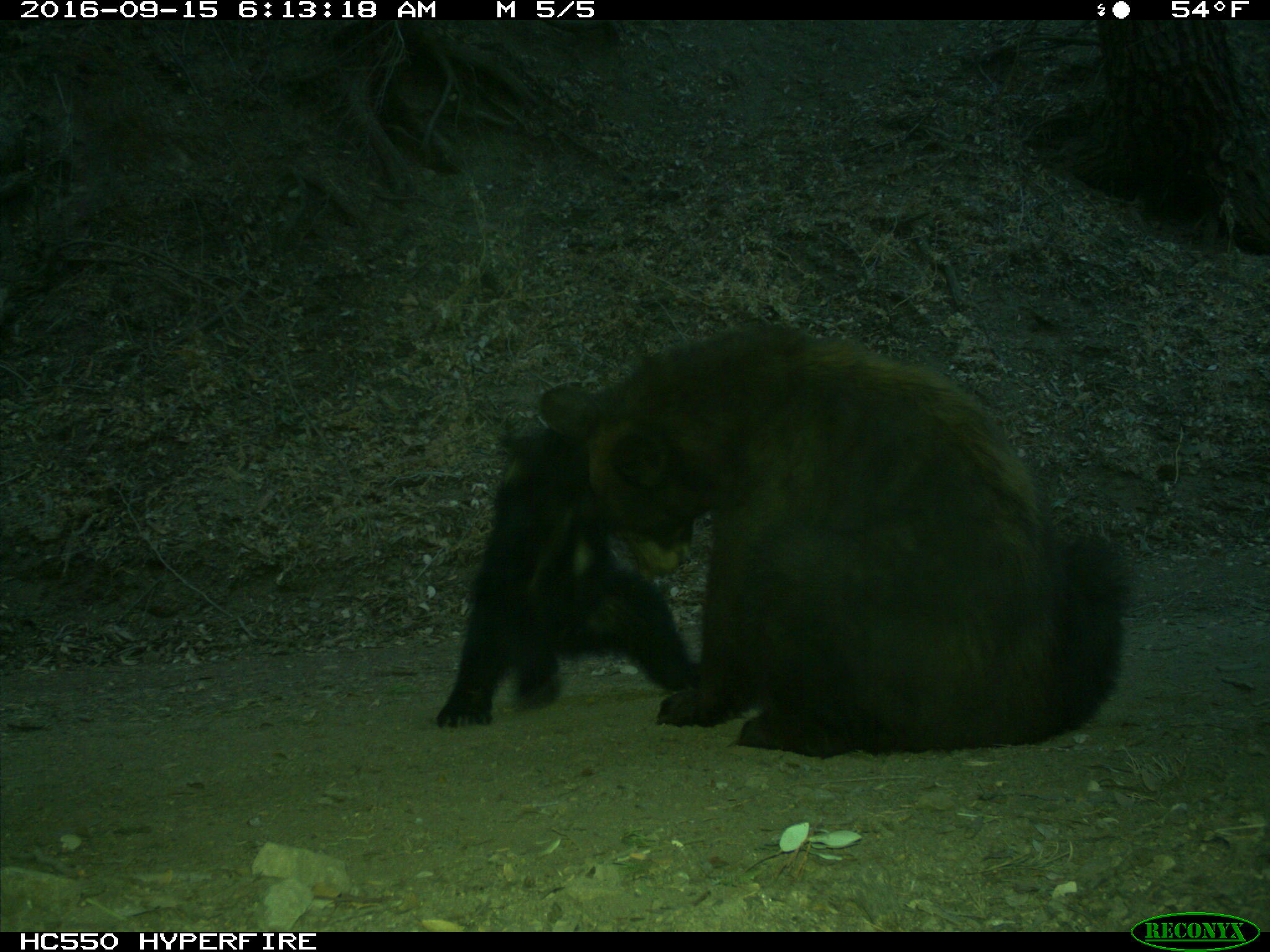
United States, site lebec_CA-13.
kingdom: Animalia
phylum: Chordata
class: Mammalia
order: Carnivora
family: Ursidae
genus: Ursus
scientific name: Ursus americanus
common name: american black bear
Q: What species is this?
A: Ursus americanus (american black bear).